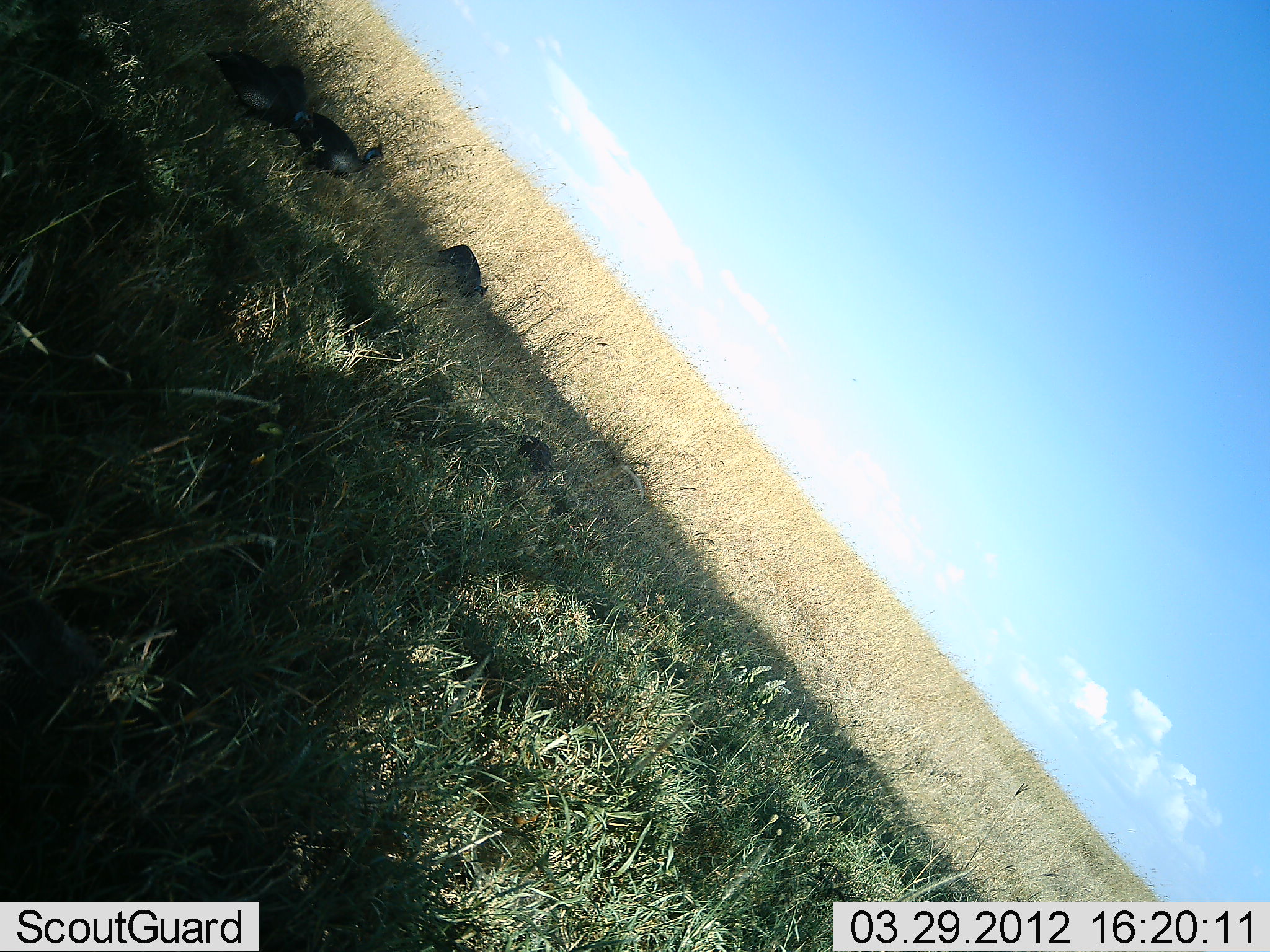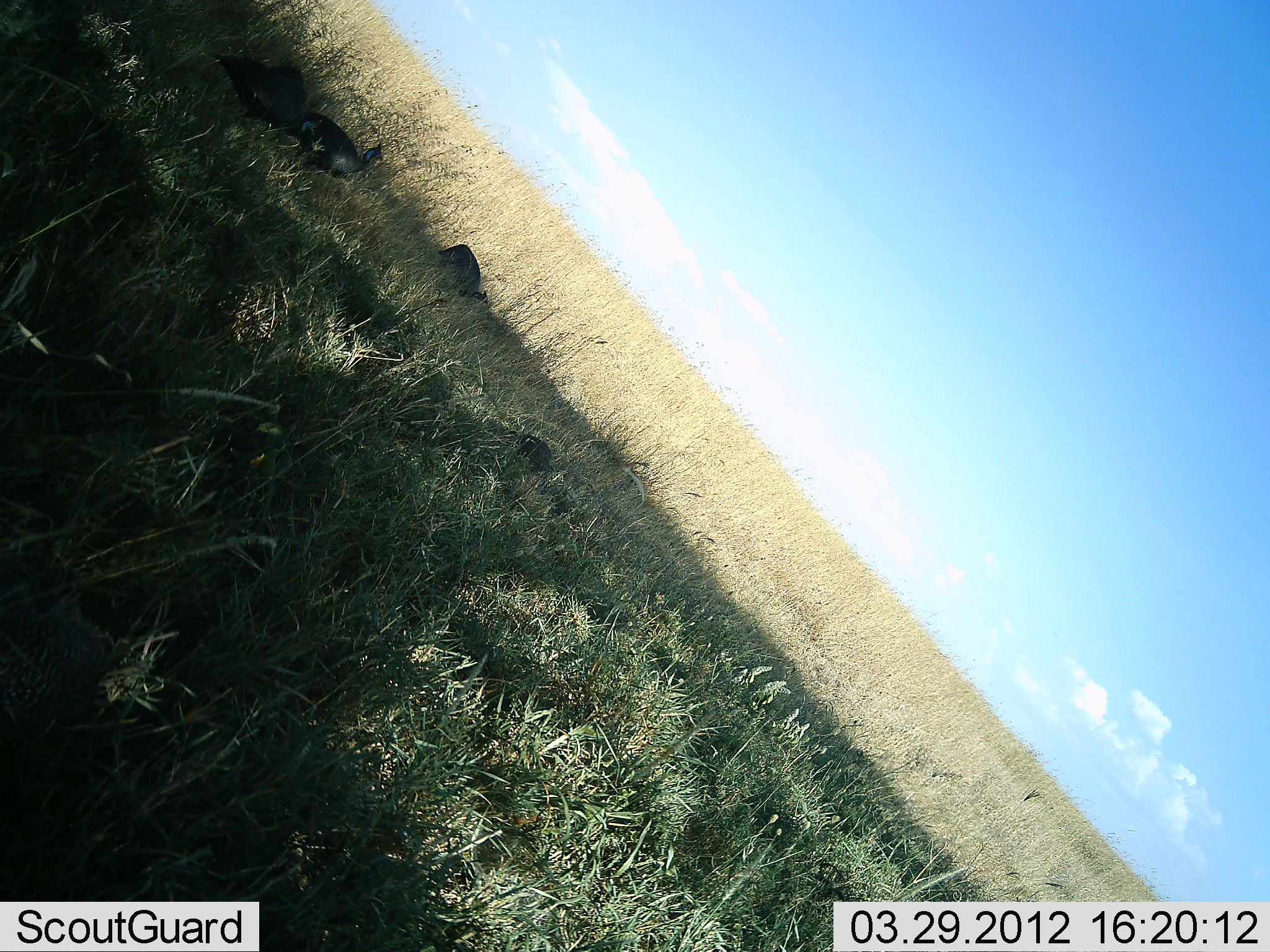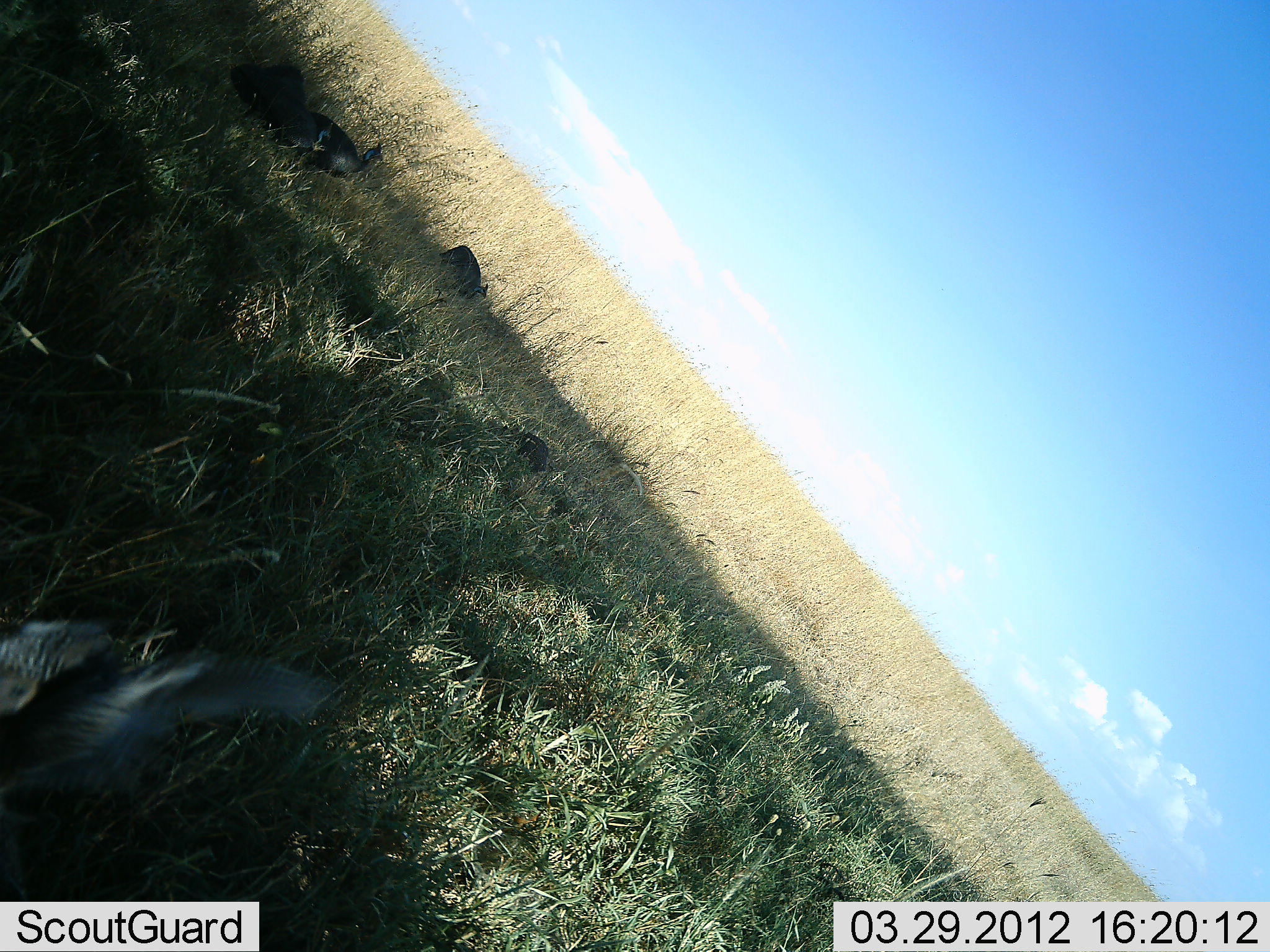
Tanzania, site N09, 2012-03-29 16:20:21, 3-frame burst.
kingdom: Animalia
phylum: Chordata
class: Aves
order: Galliformes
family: Numididae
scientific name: Numididae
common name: guinea fowl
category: guineafowl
Guineafowl (guinea fowl) (Numididae), count 5. Behavior (volunteer vote fractions): standing 74%, resting 11%, moving 56%, interacting 7%. Young present (vote fraction): 7%. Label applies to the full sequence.